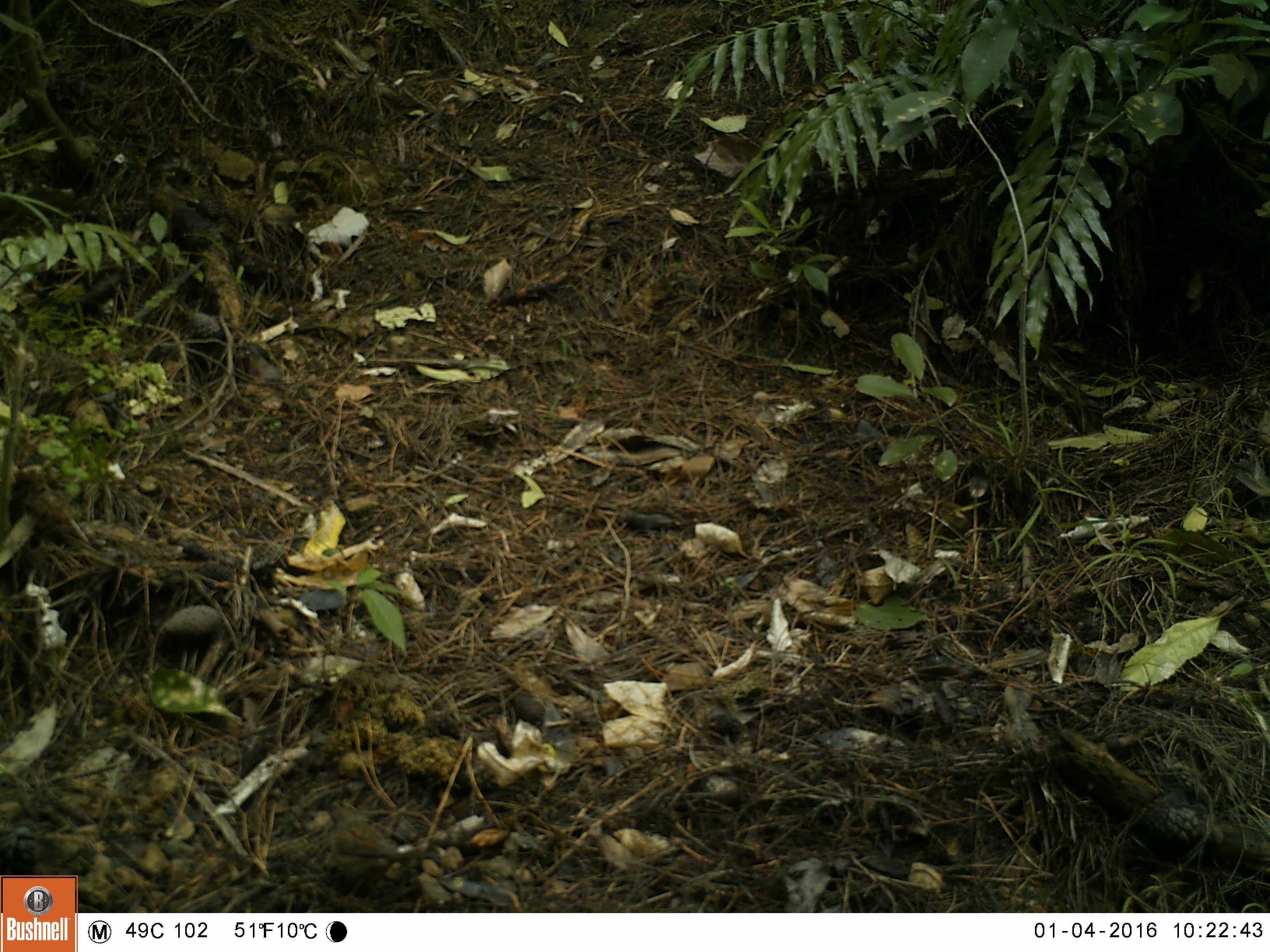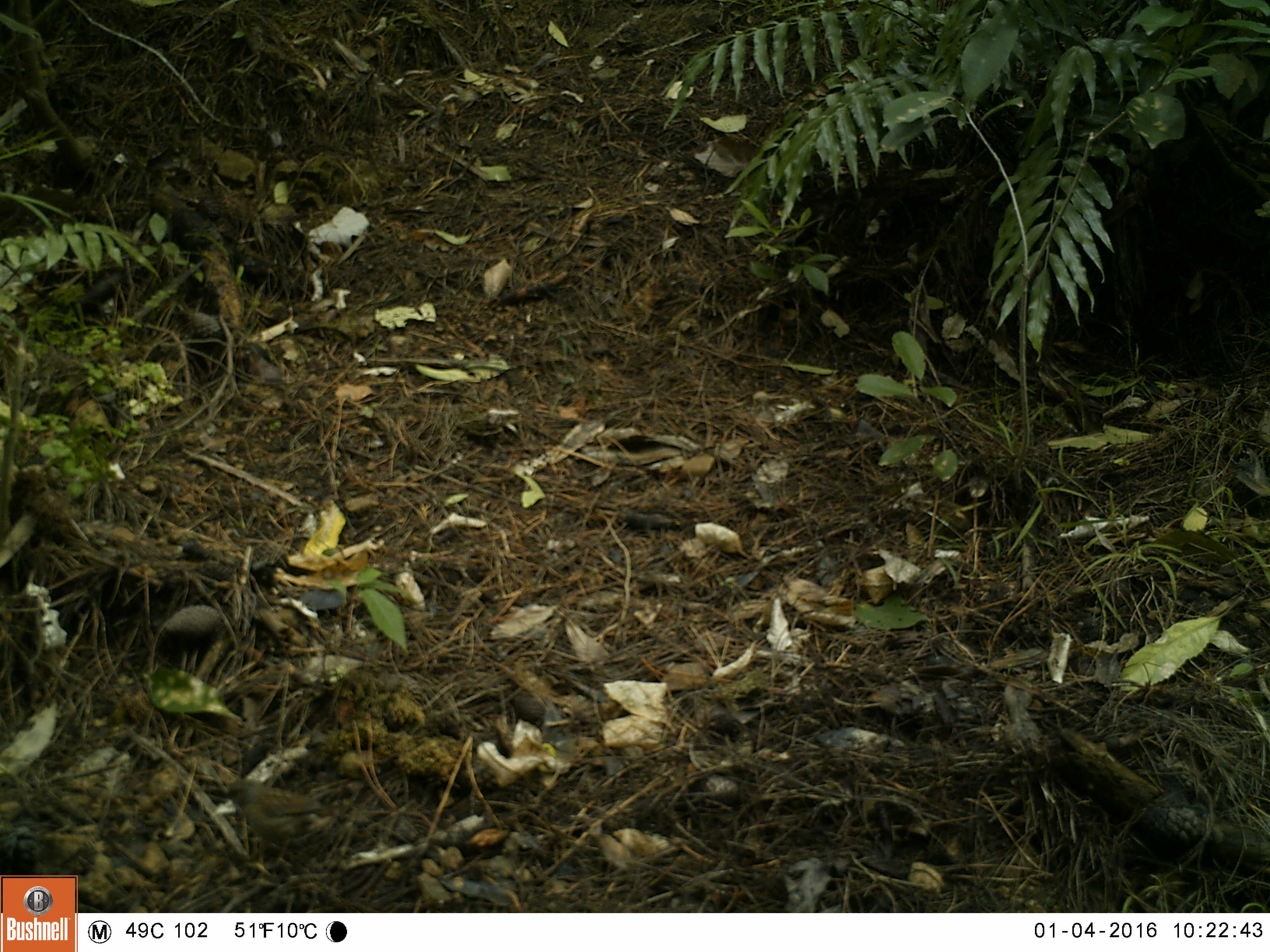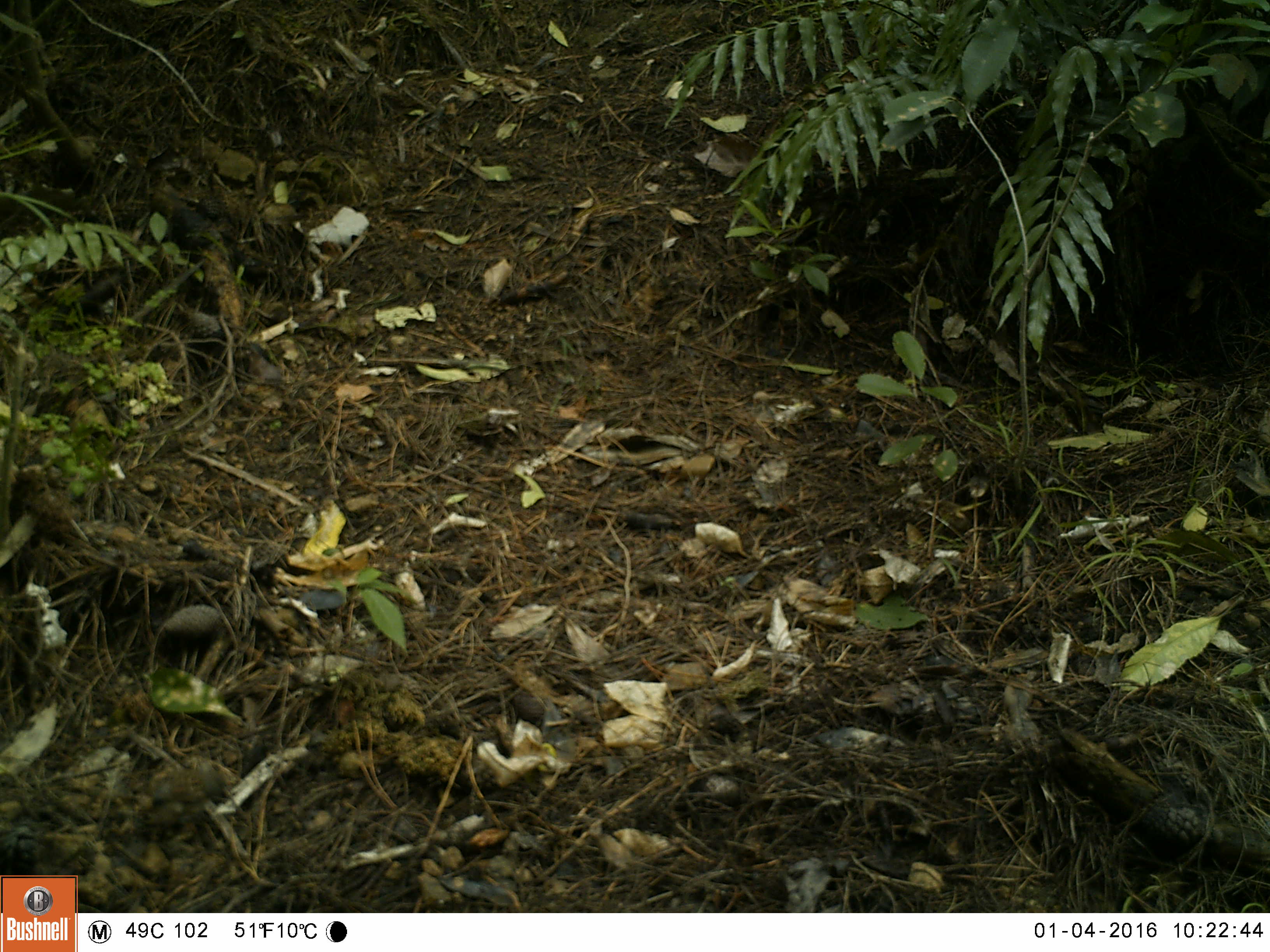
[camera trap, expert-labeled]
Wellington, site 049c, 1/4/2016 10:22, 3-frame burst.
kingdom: Animalia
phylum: Chordata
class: Aves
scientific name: Aves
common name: bird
Bird (Aves).